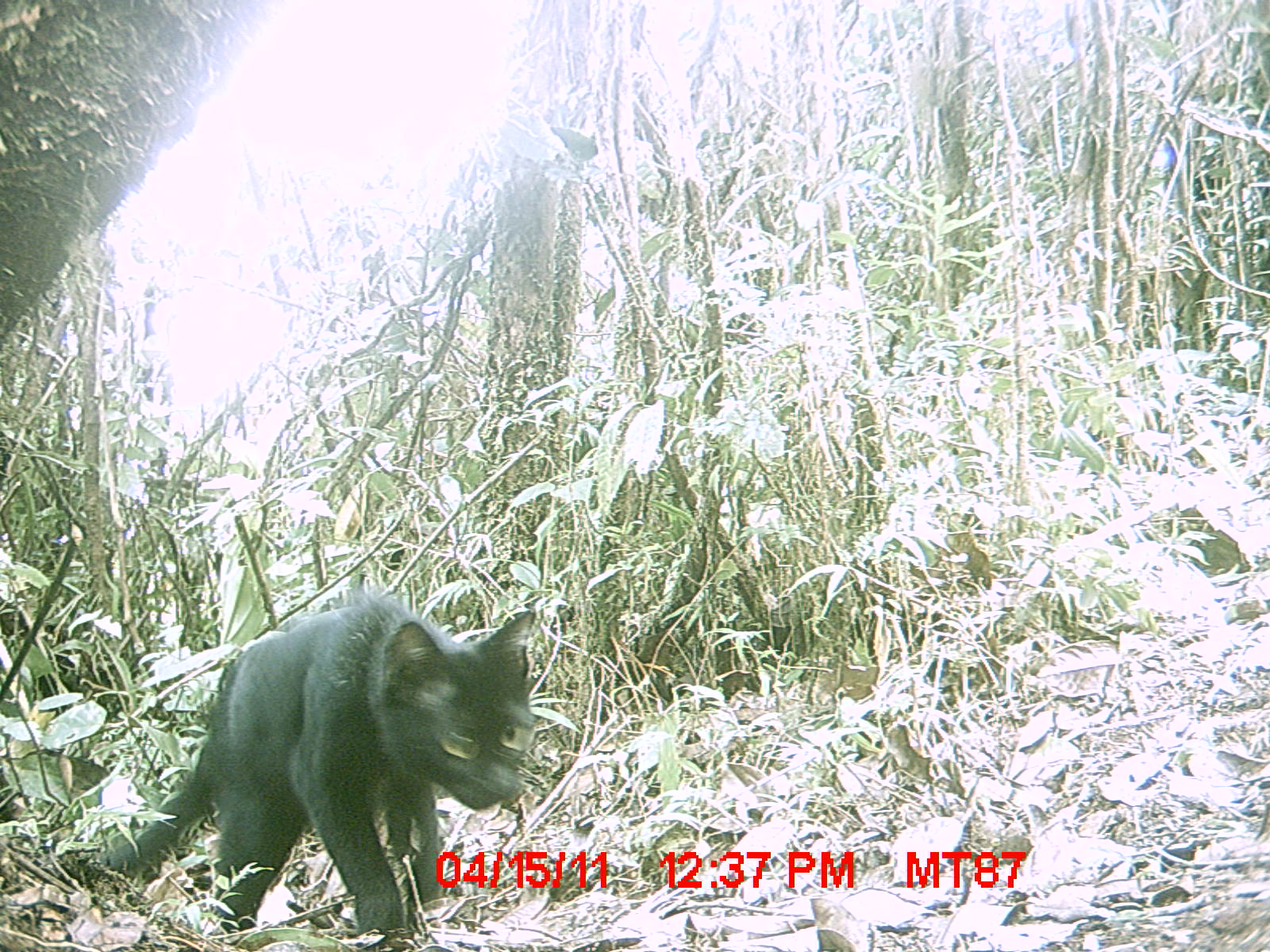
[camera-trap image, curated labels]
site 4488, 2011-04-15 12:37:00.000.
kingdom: Animalia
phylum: Chordata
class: Mammalia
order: Carnivora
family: Felidae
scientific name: Felidae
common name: felids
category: felis sp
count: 1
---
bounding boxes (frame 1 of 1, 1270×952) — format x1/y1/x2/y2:
felis sp: 96/589/534/939